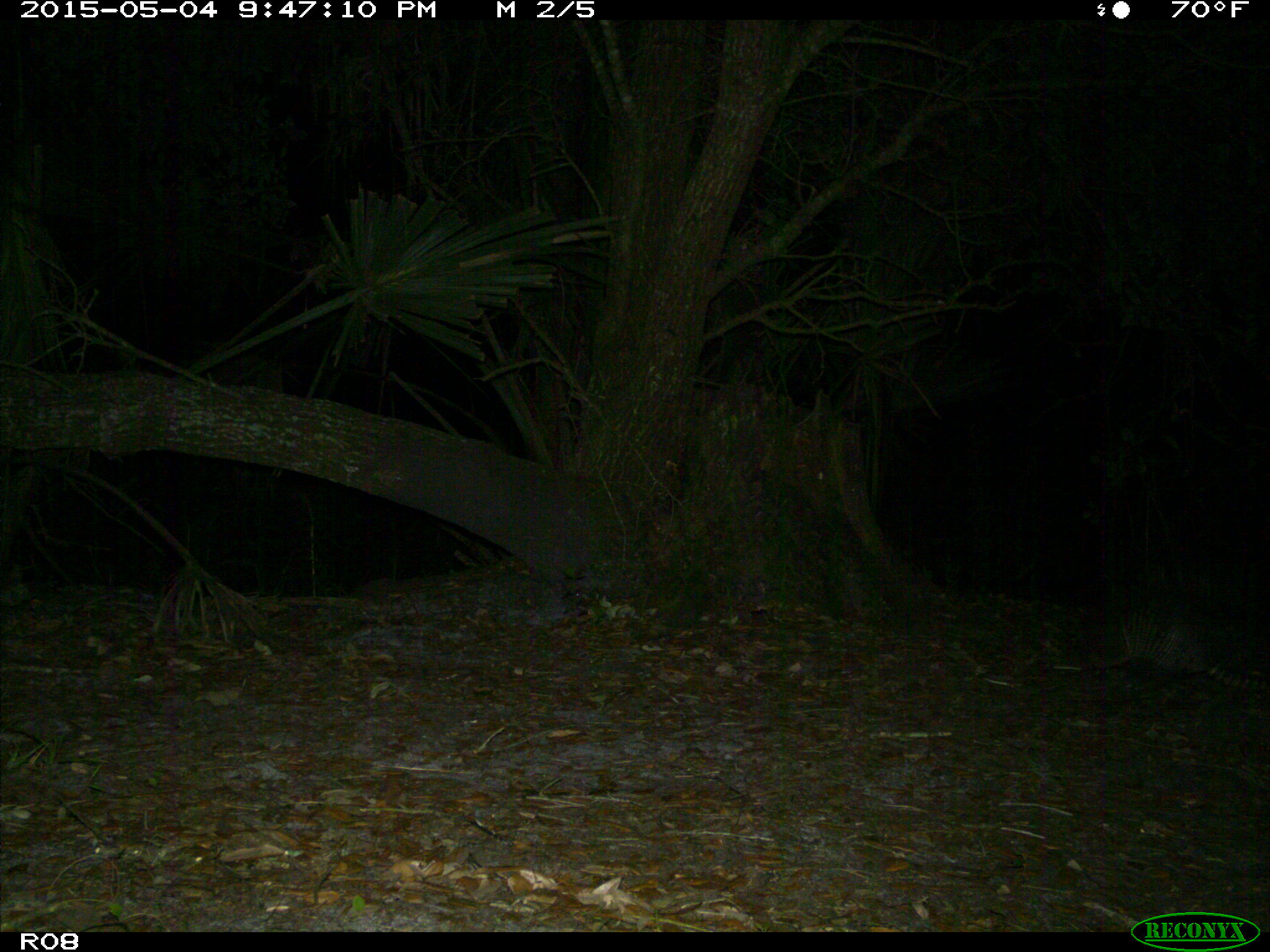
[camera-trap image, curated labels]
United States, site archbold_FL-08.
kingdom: Animalia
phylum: Chordata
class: Mammalia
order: Cingulata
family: Dasypodidae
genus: Dasypus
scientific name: Dasypus novemcinctus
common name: nine-banded armadillo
Dasypus novemcinctus (nine-banded armadillo).